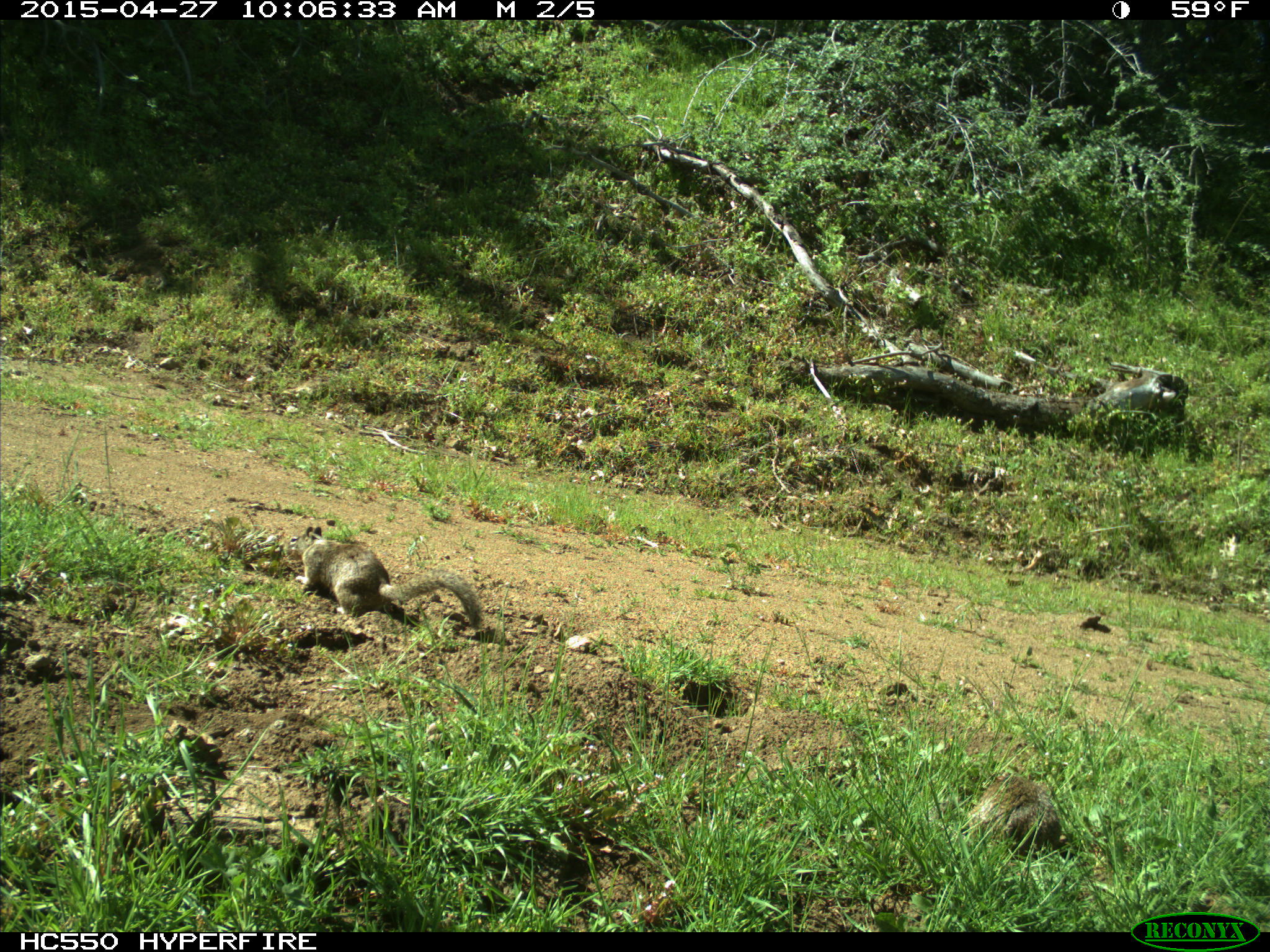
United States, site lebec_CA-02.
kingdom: Animalia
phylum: Chordata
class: Mammalia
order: Rodentia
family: Sciuridae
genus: Otospermophilus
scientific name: Otospermophilus beecheyi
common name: california ground squirrel